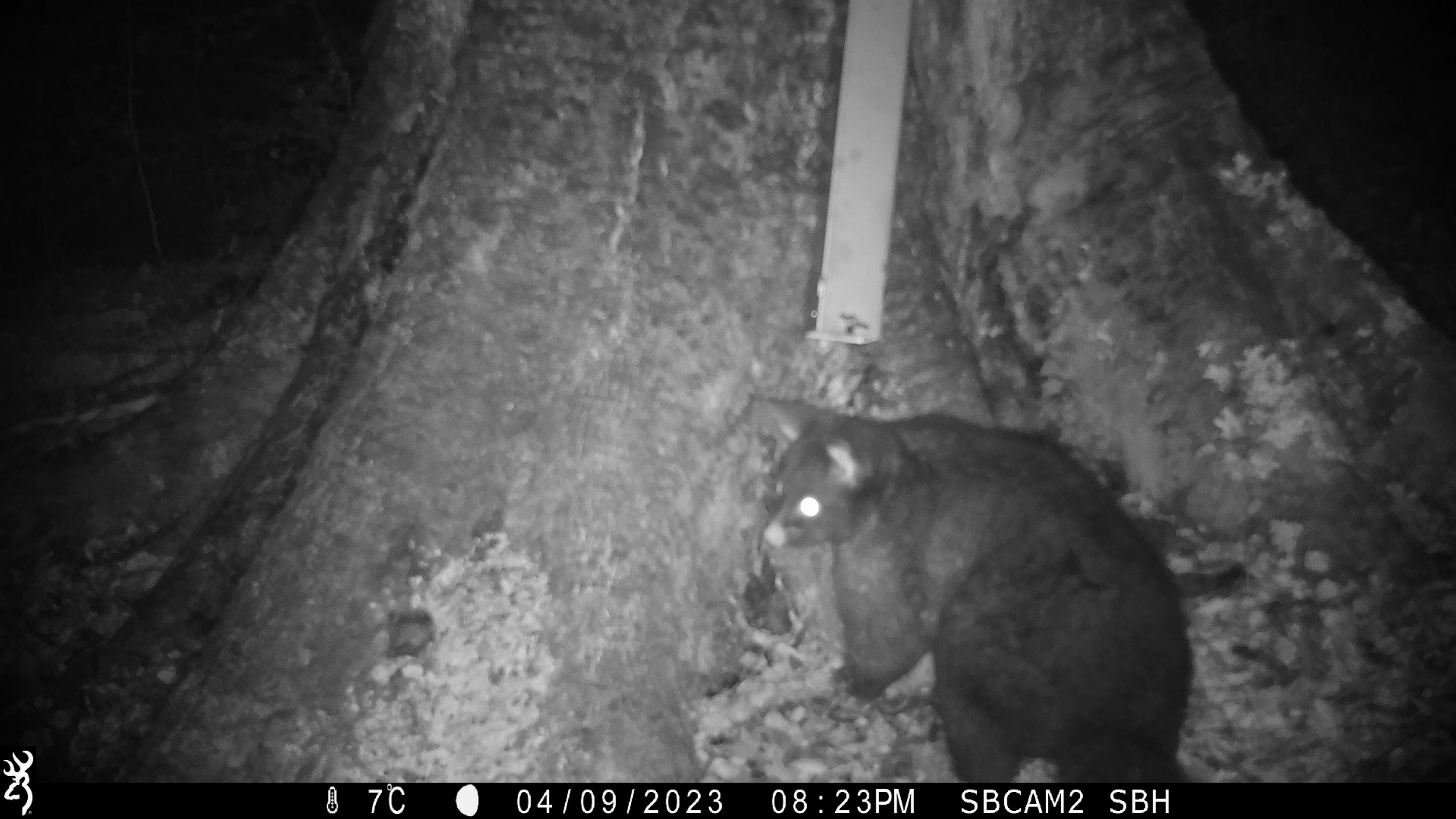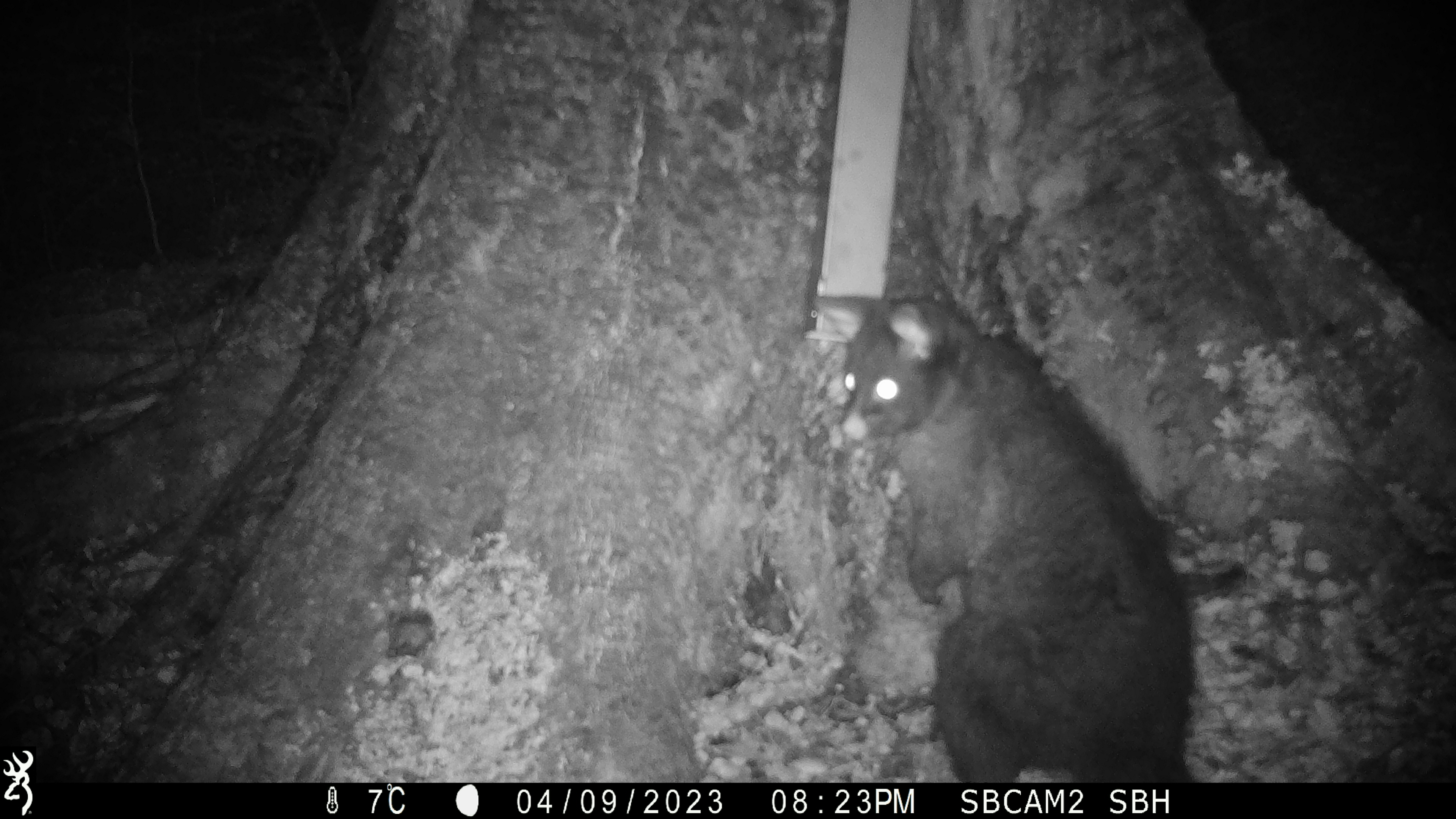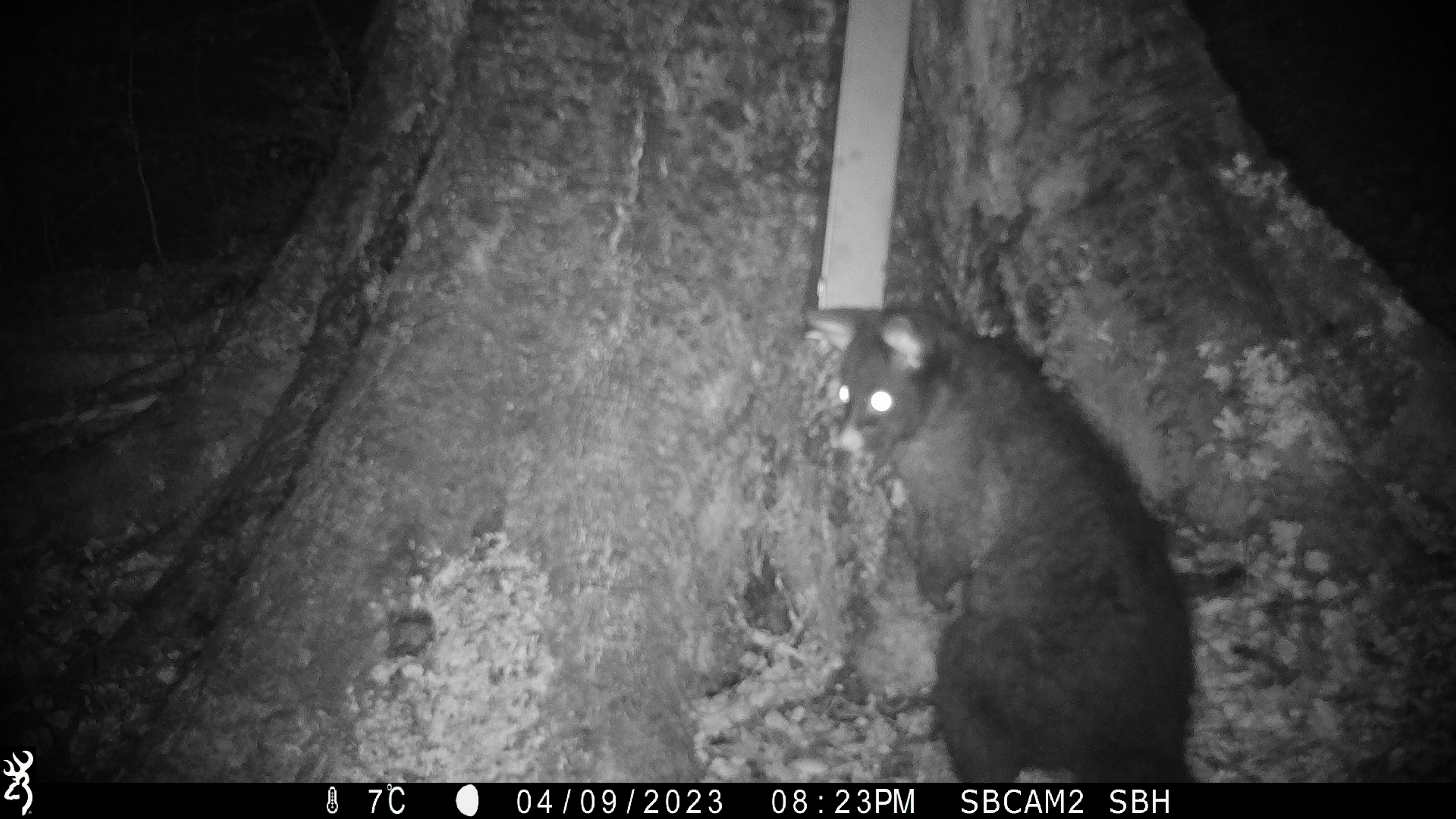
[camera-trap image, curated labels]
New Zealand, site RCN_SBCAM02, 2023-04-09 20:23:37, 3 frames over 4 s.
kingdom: Animalia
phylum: Chordata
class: Mammalia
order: Diprotodontia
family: Phalangeridae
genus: Trichosurus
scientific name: Trichosurus vulpecula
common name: common brushtail possum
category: possum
Possum (common brushtail possum) (Trichosurus vulpecula).